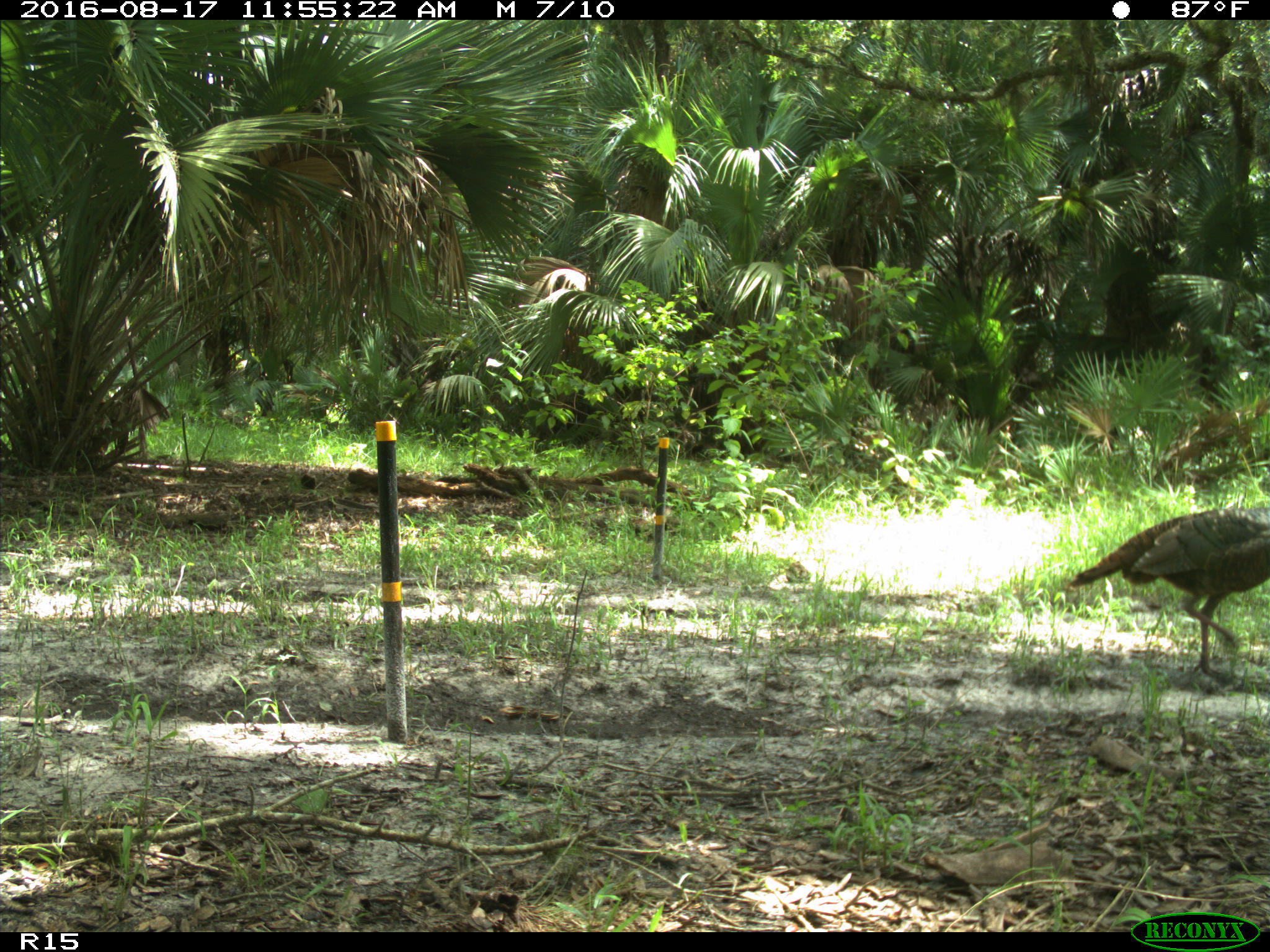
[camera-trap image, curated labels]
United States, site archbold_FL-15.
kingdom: Animalia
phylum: Chordata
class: Aves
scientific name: Aves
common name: birds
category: unidentified bird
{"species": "unidentified bird (birds) (Aves)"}